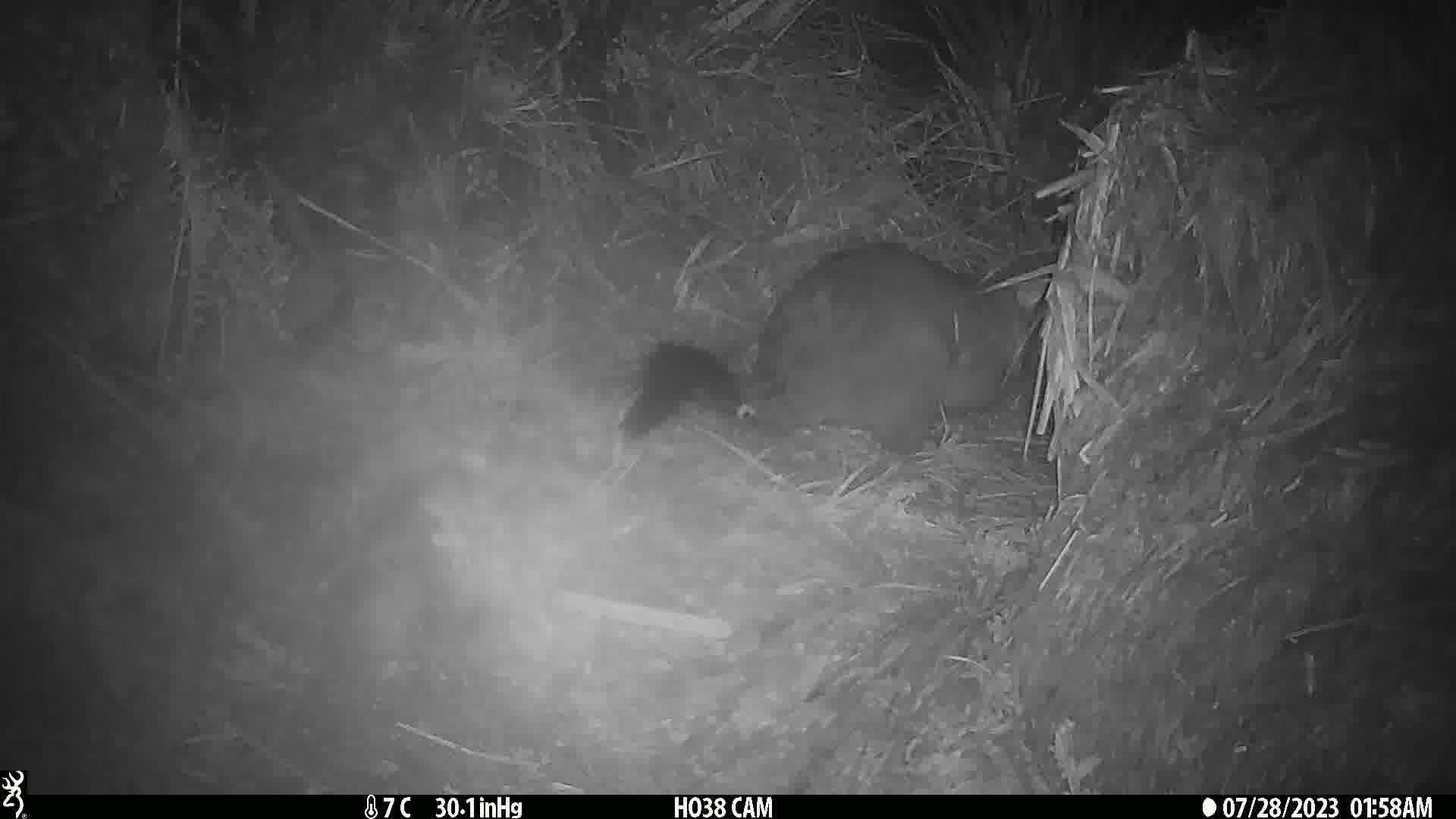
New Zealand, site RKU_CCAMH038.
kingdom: Animalia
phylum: Chordata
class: Mammalia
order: Diprotodontia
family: Phalangeridae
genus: Trichosurus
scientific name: Trichosurus vulpecula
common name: common brushtail possum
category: possum